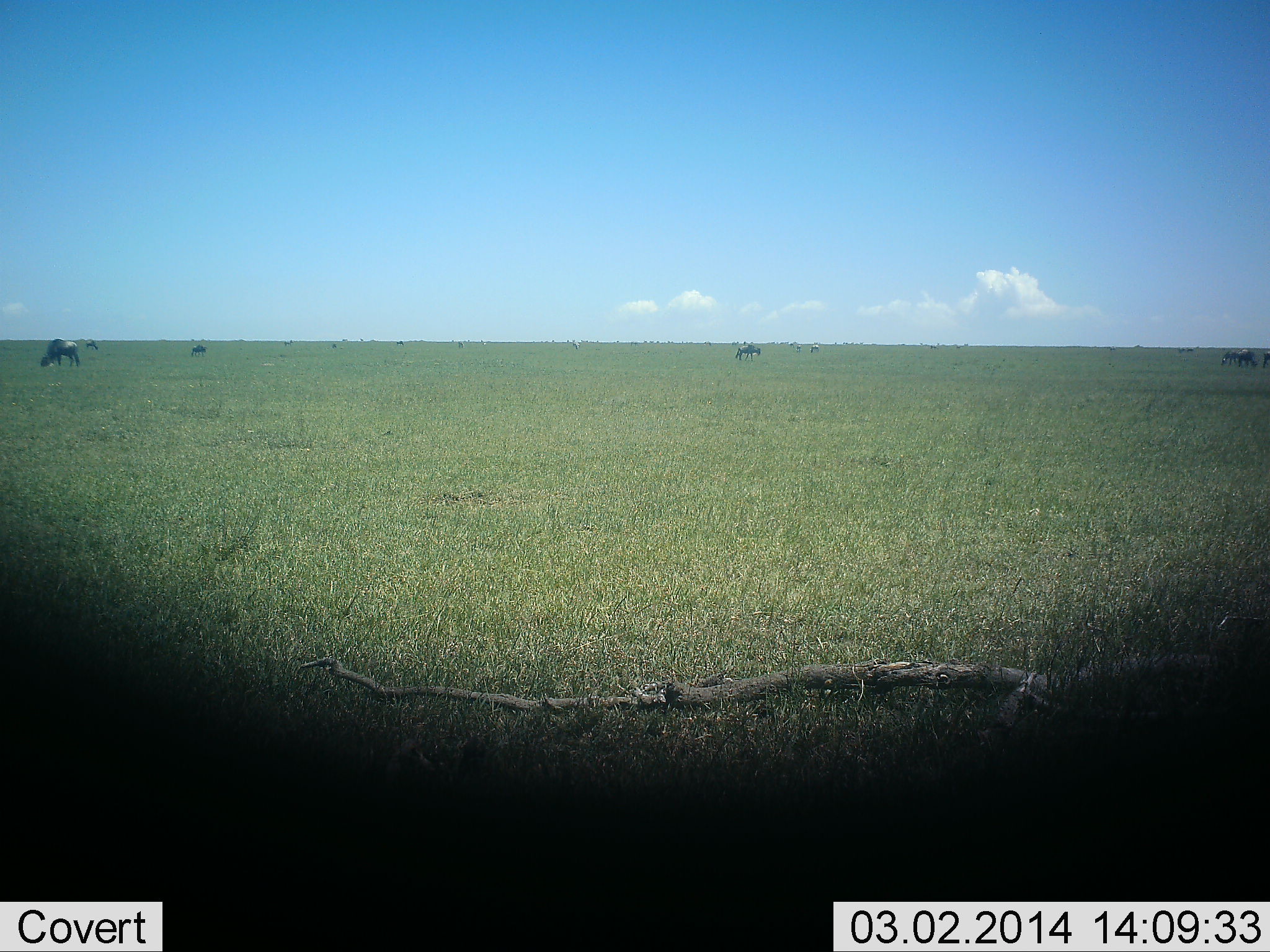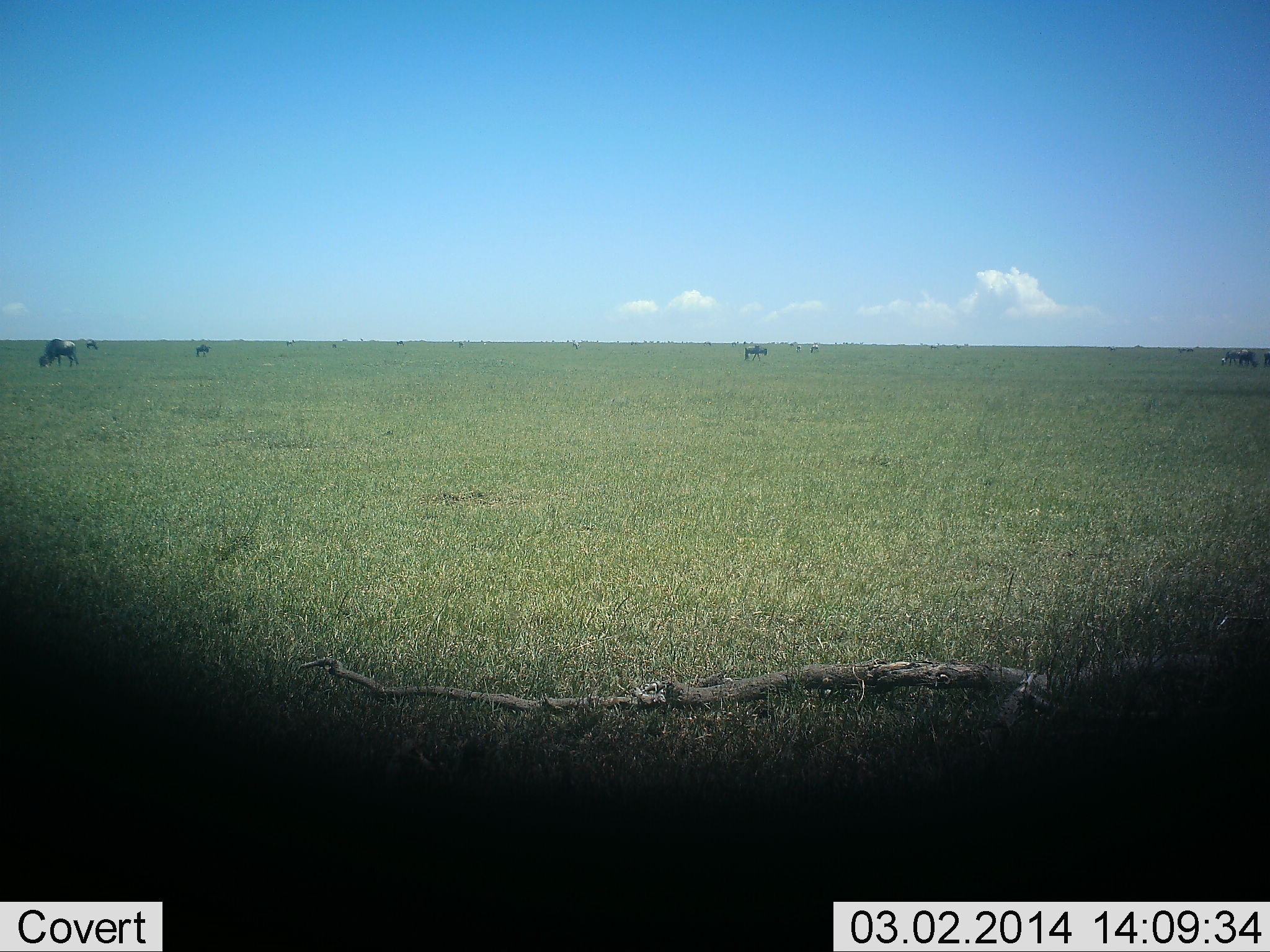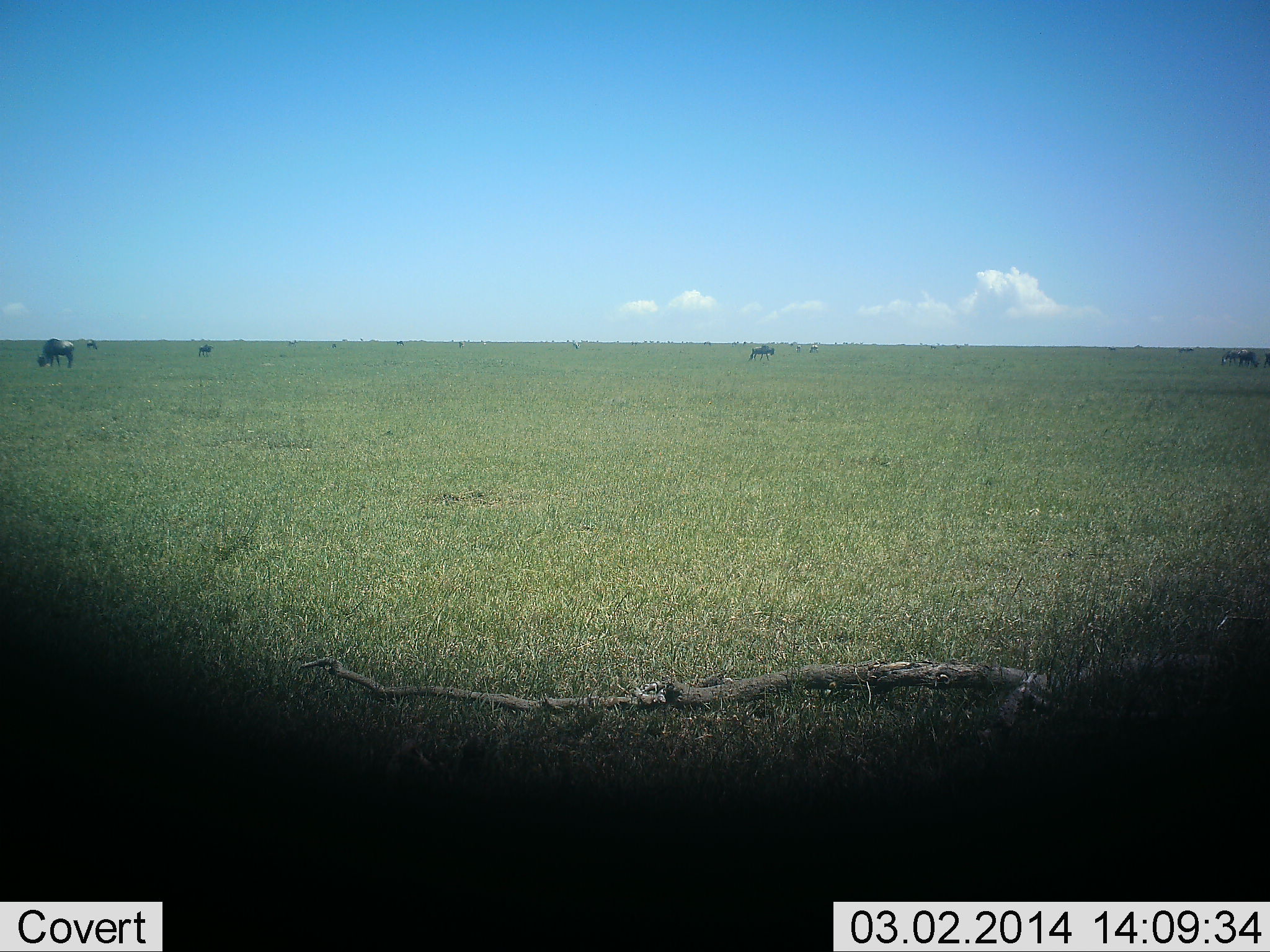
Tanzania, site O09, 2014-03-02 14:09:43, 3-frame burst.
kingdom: Animalia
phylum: Chordata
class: Mammalia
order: Artiodactyla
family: Bovidae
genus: Connochaetes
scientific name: Connochaetes taurinus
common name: blue wildebeest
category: wildebeest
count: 6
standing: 70%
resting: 0%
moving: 60%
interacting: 0%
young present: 0%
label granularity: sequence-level